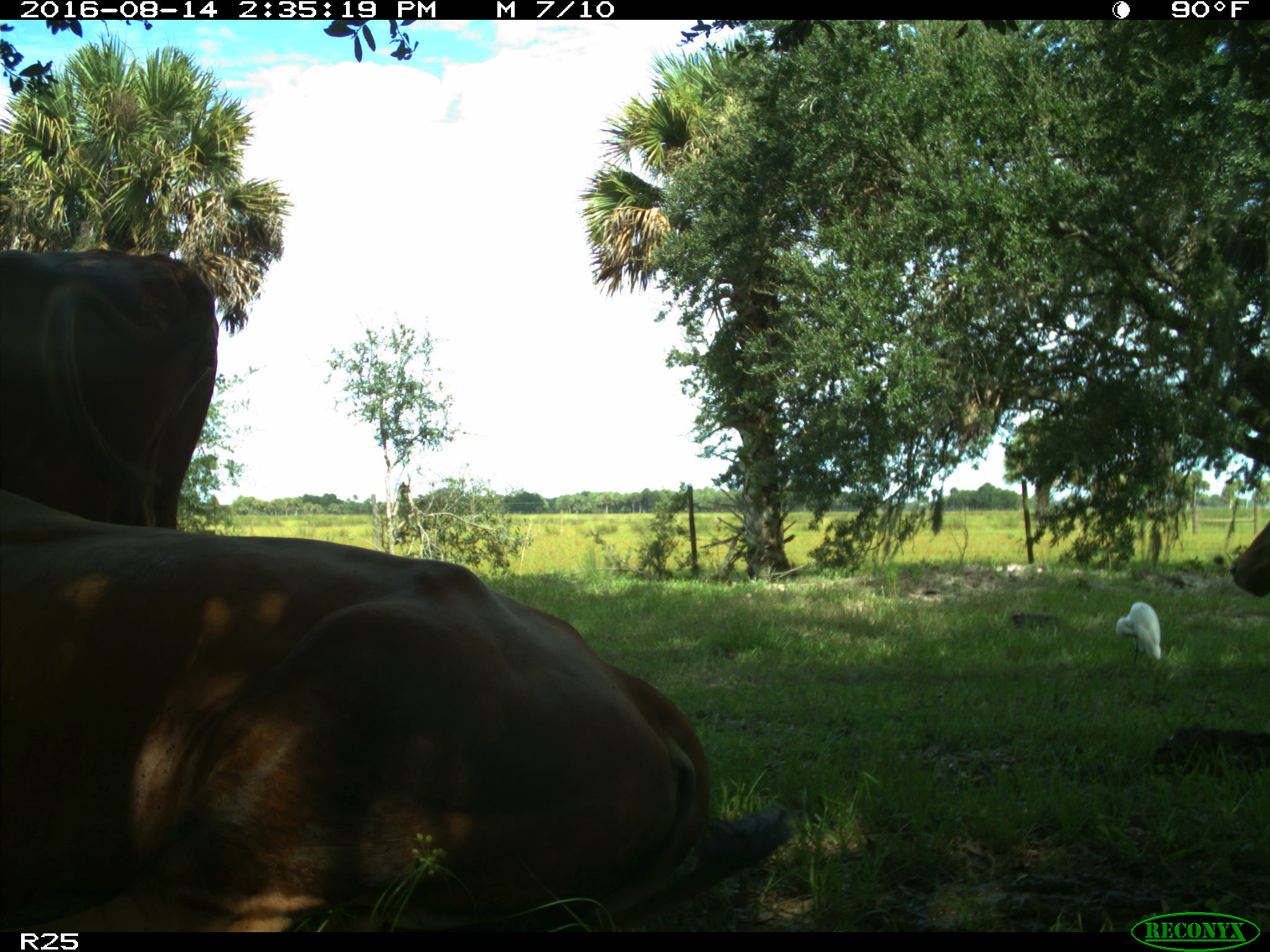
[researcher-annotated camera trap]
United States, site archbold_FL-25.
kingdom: Animalia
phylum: Chordata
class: Mammalia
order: Artiodactyla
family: Bovidae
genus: Bos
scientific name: Bos taurus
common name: domestic cow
Bos taurus (domestic cow).